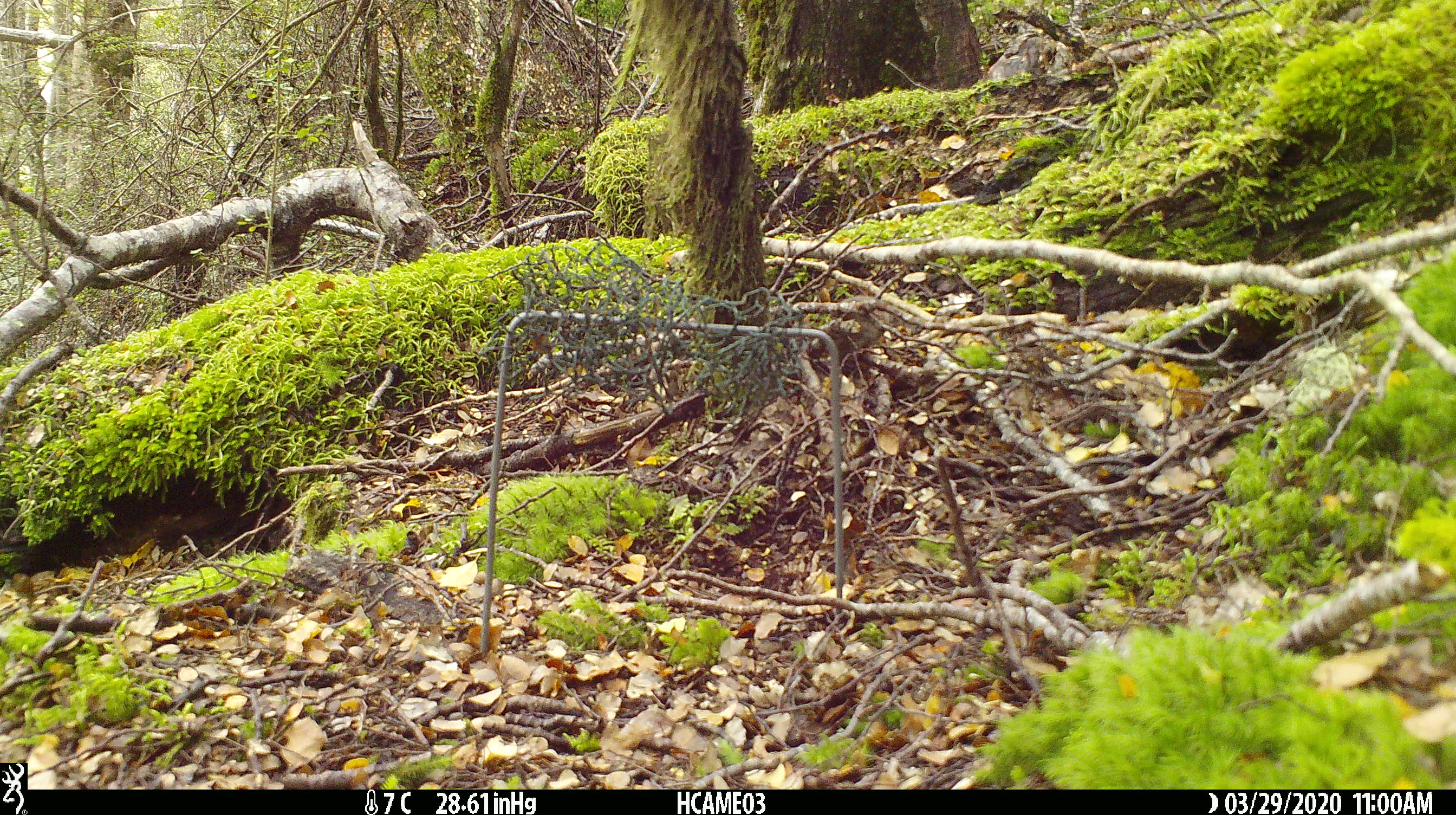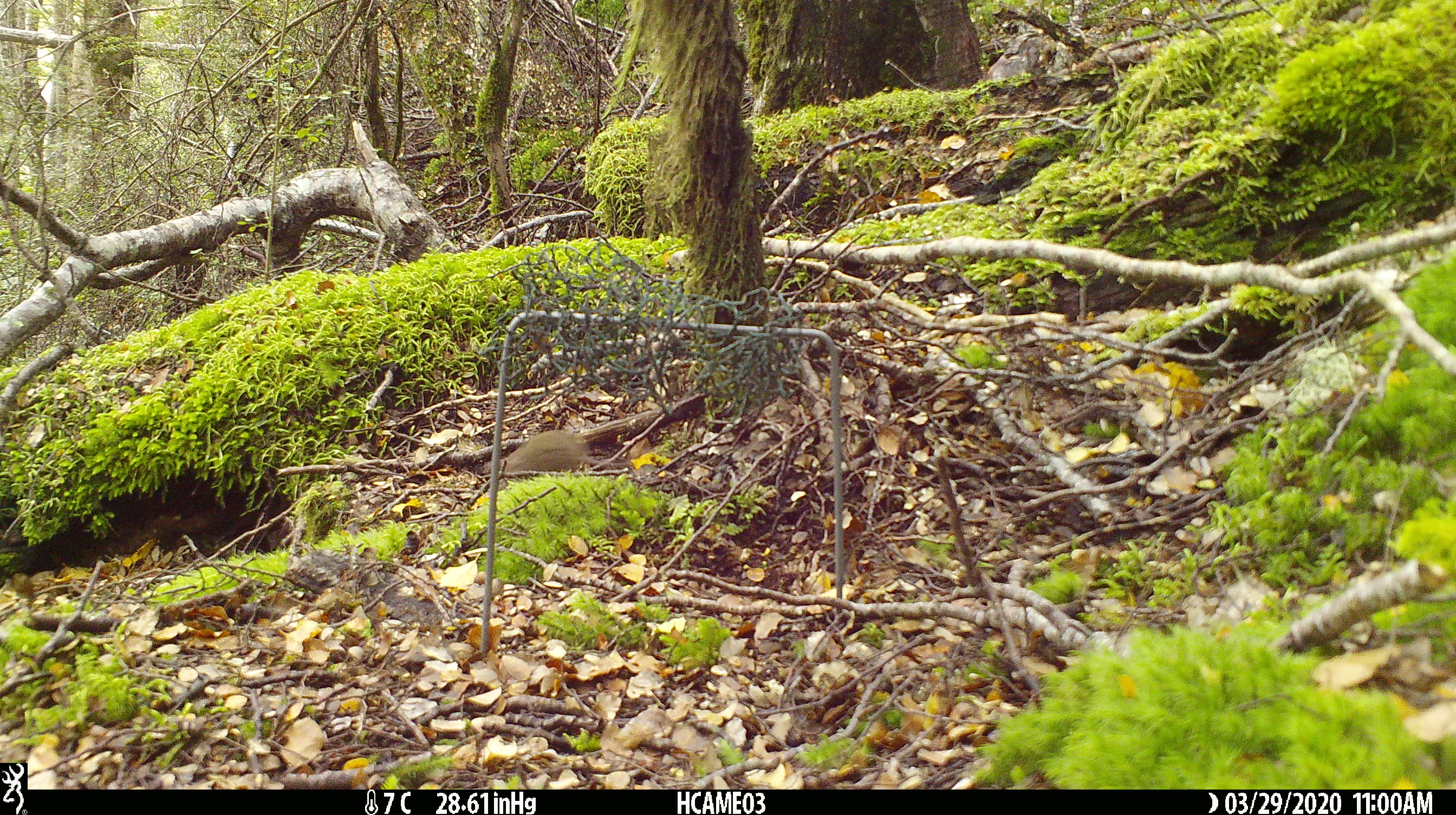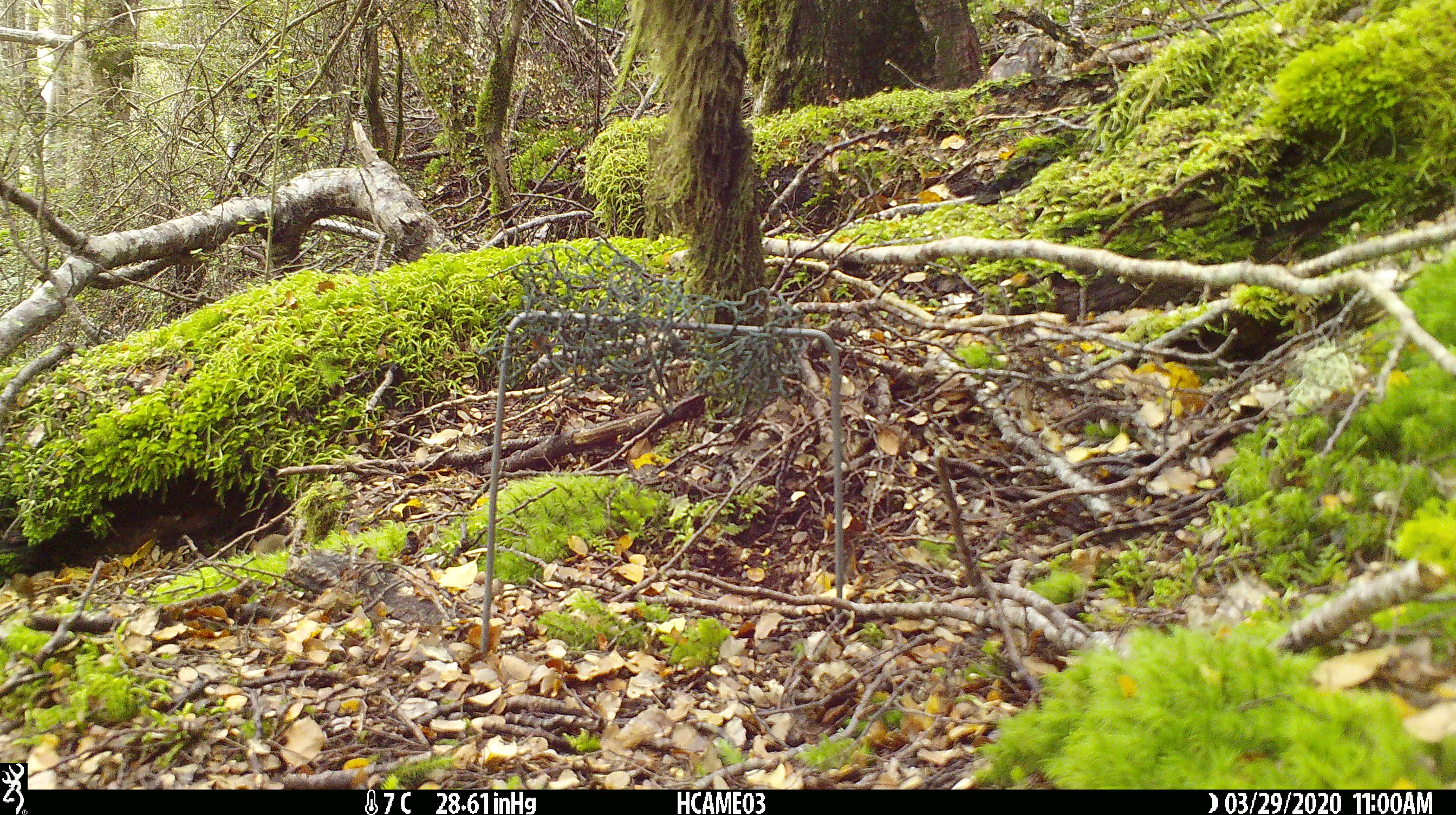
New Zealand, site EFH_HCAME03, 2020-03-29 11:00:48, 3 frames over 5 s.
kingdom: Animalia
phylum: Chordata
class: Mammalia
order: Rodentia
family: Muridae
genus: Mus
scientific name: Mus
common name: mouse